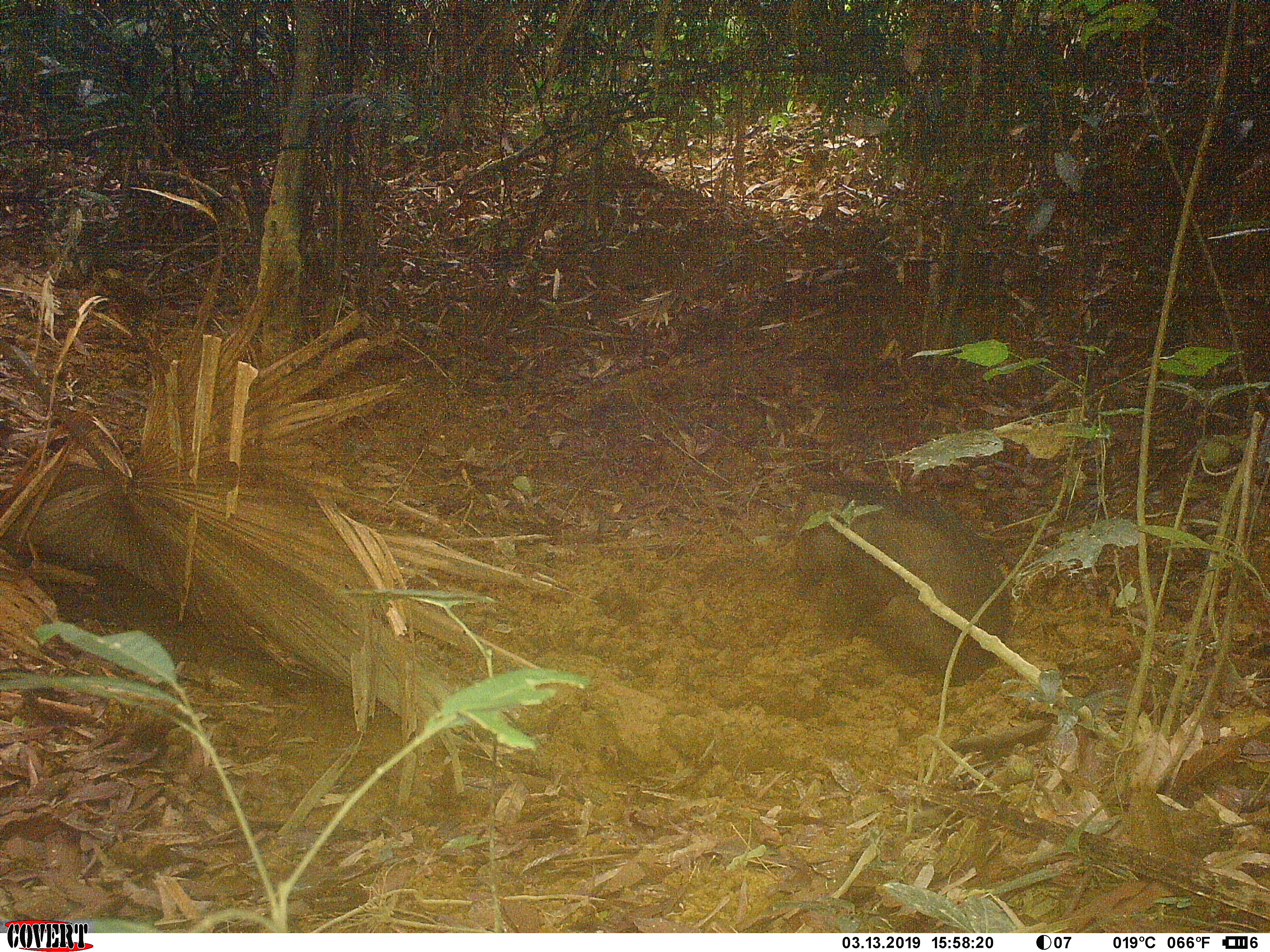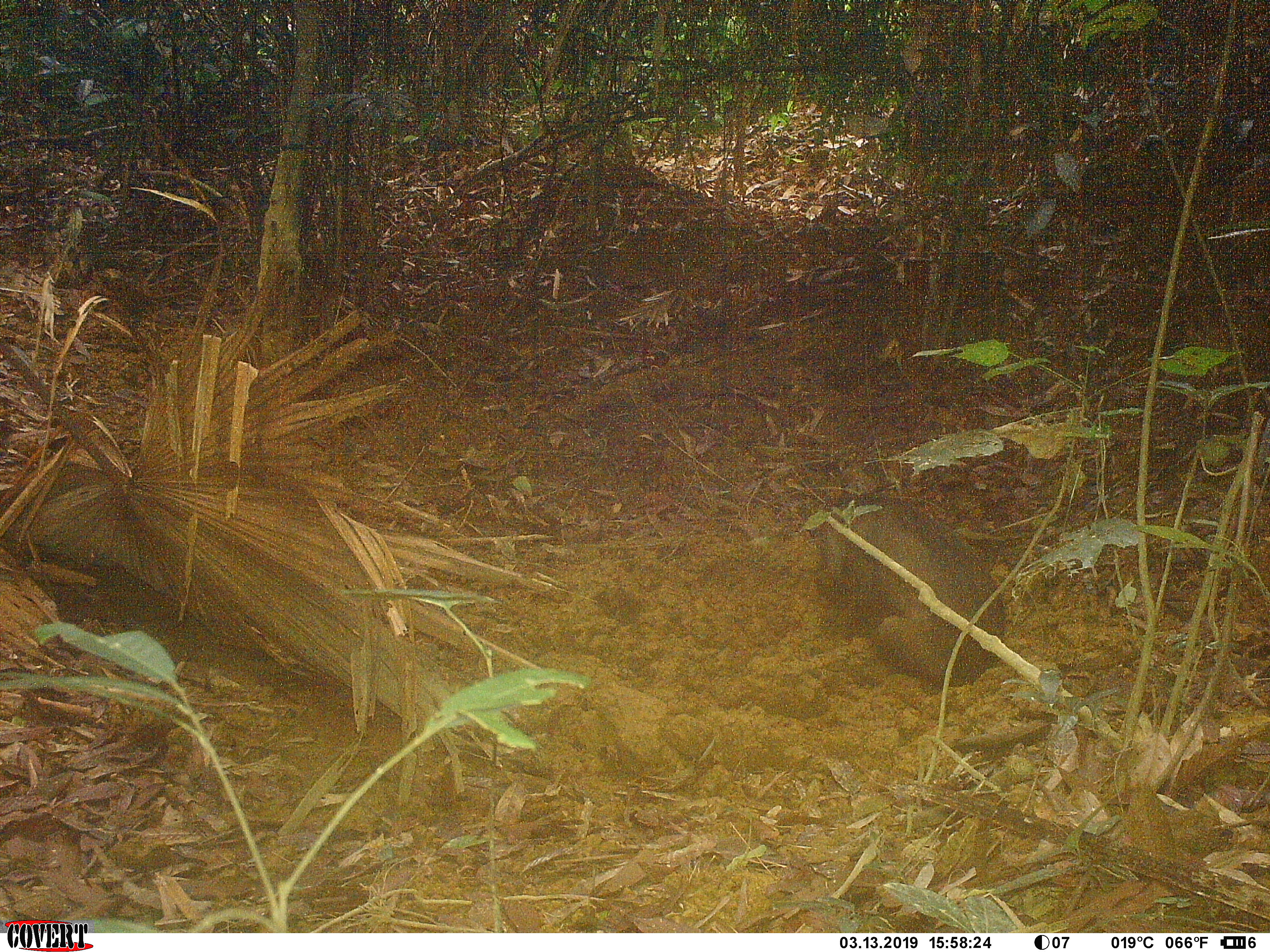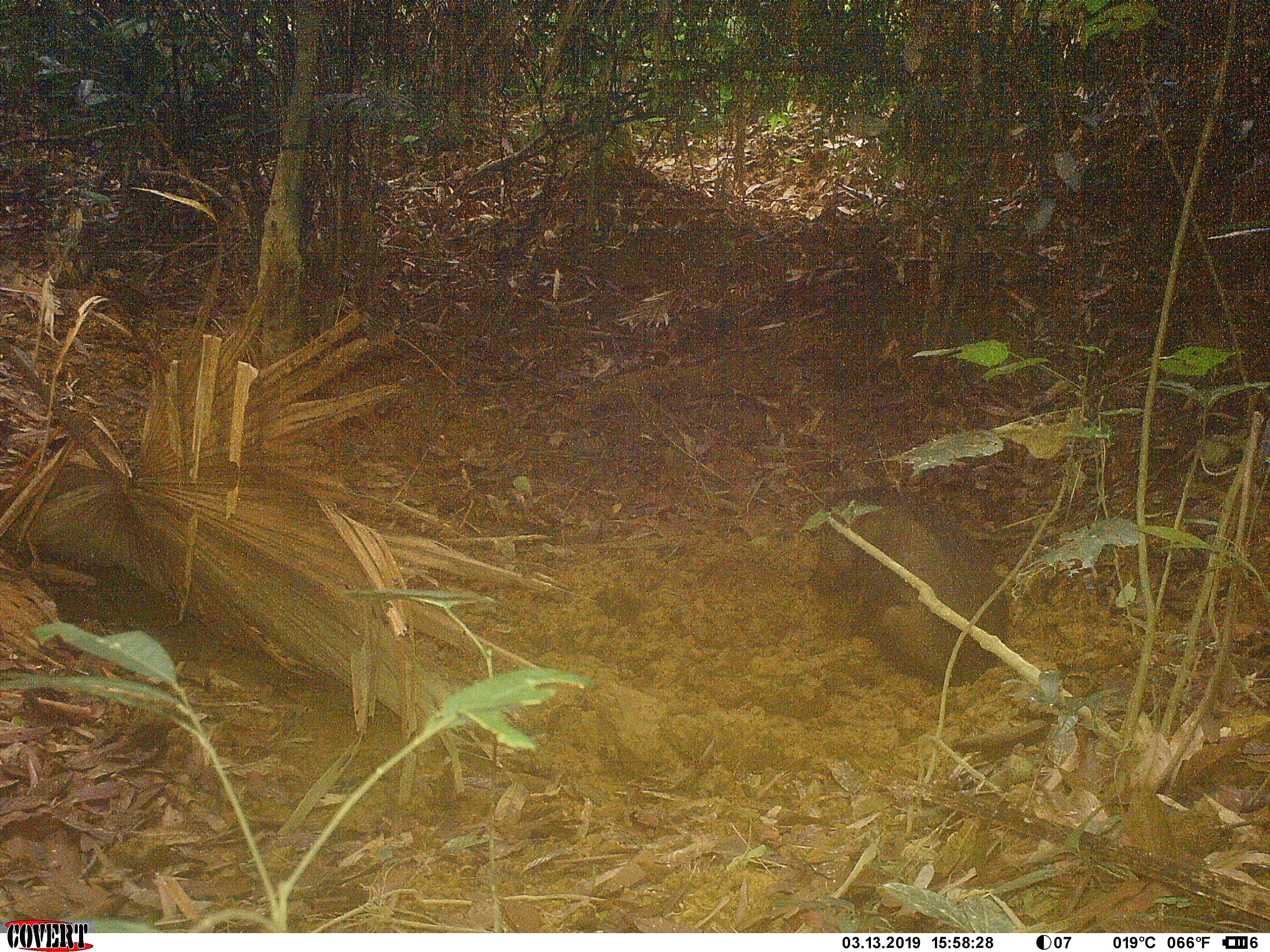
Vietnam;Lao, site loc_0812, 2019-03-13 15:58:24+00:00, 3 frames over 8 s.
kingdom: Animalia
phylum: Chordata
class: Mammalia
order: Artiodactyla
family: Suidae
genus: Sus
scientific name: Sus scrofa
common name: eurasian wild pig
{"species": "eurasian wild pig (Sus scrofa)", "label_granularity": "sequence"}